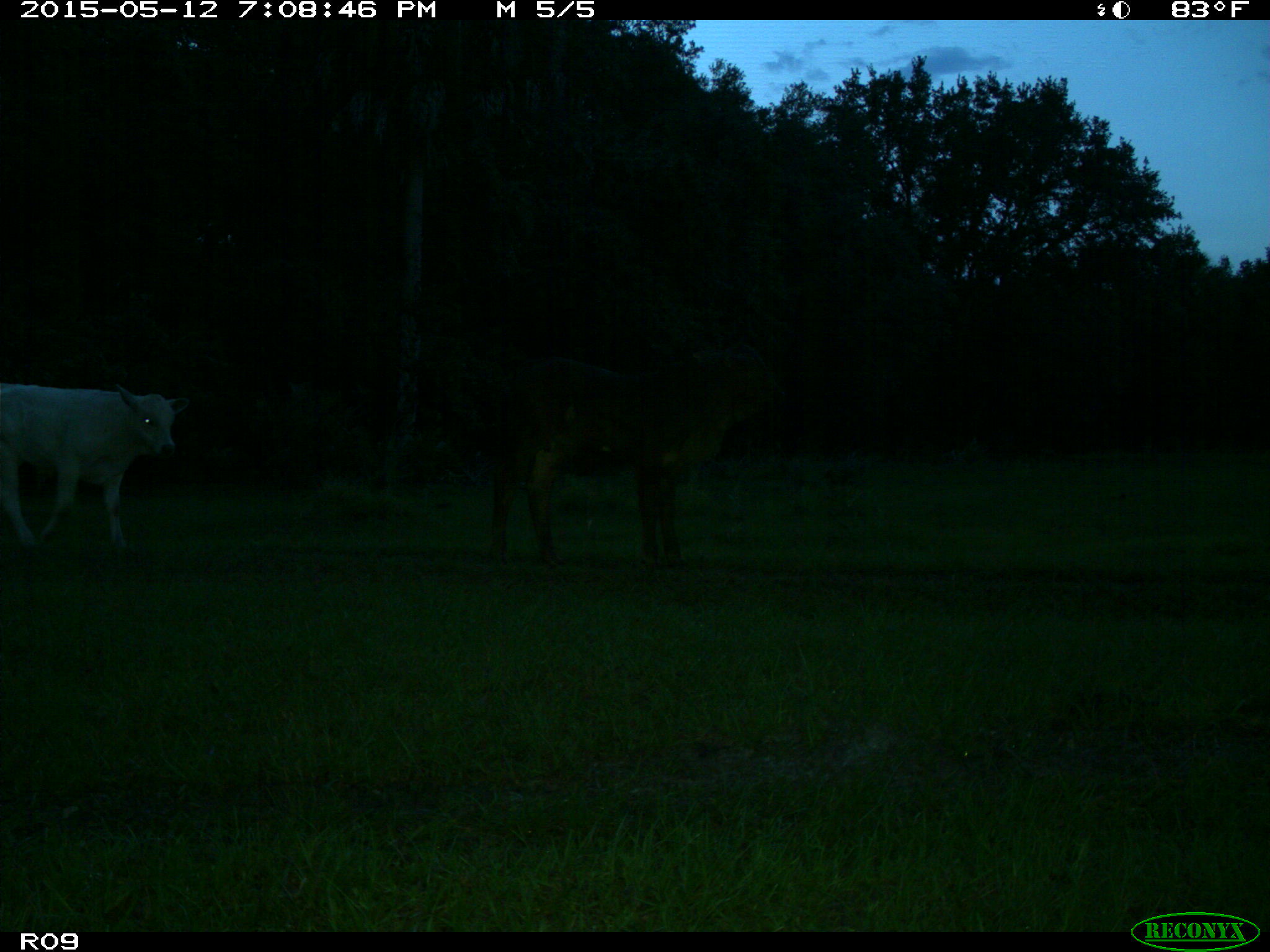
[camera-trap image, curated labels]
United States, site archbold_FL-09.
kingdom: Animalia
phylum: Chordata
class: Mammalia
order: Artiodactyla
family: Bovidae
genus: Bos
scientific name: Bos taurus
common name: domestic cow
Bos taurus (domestic cow).